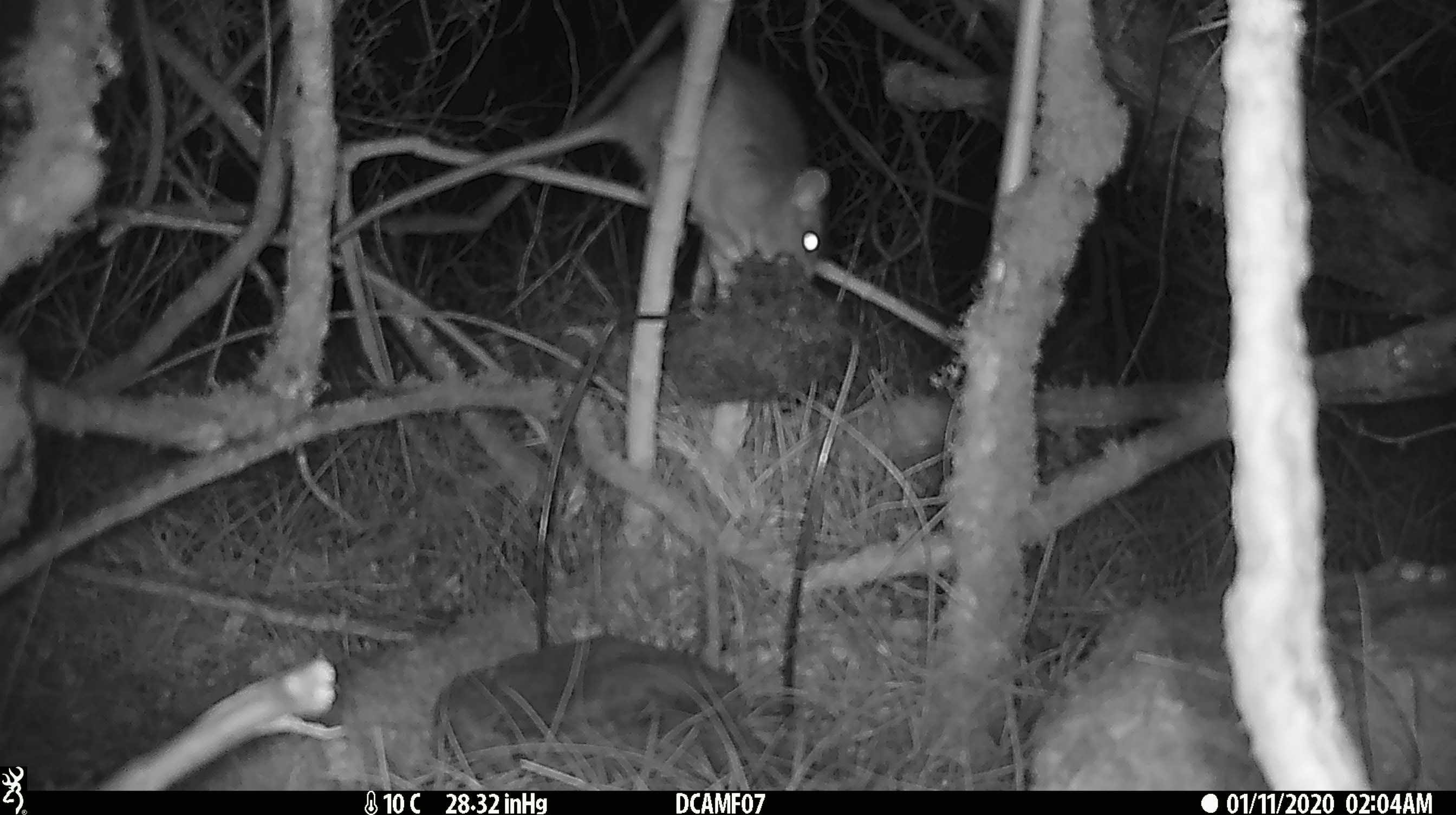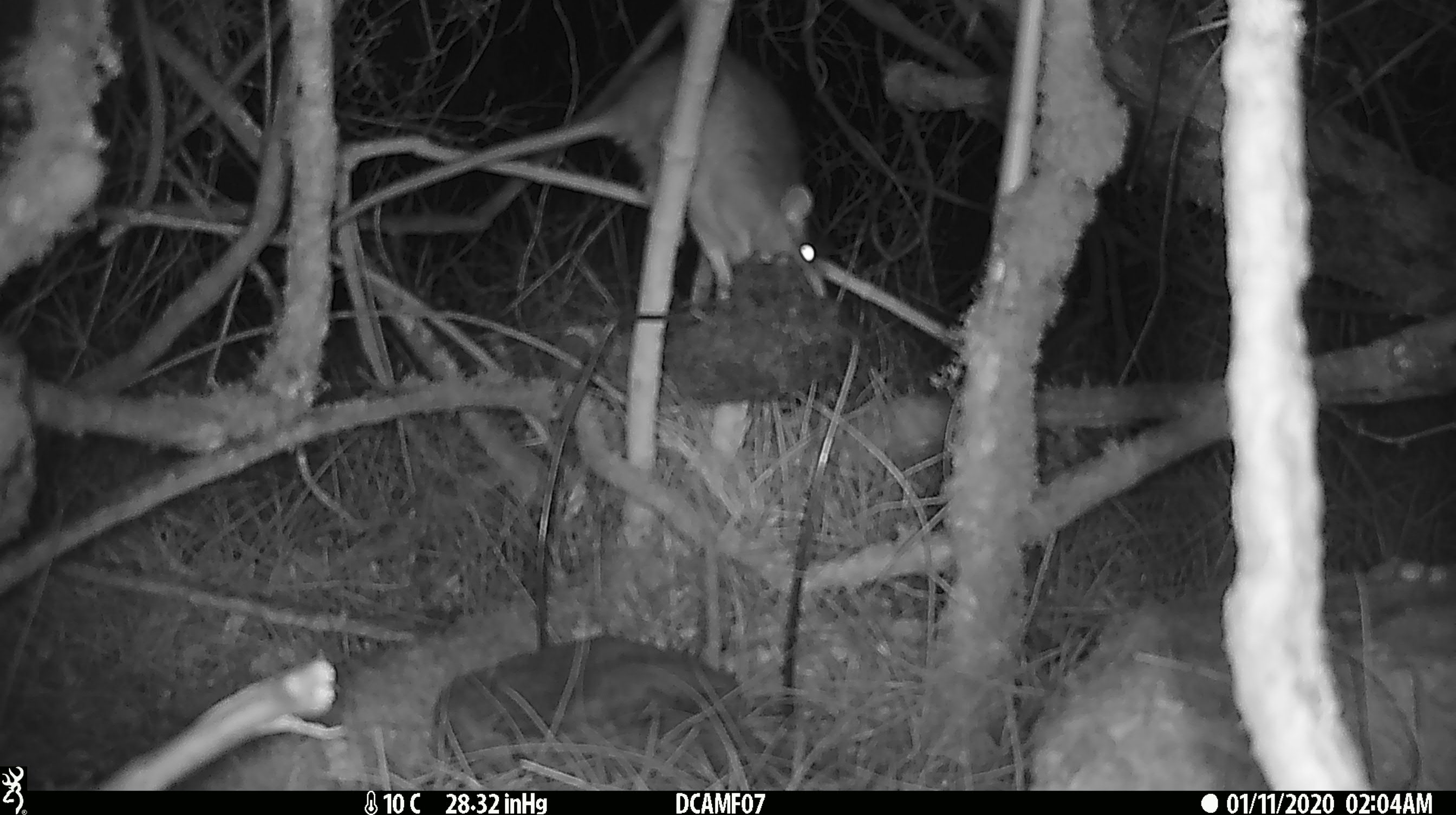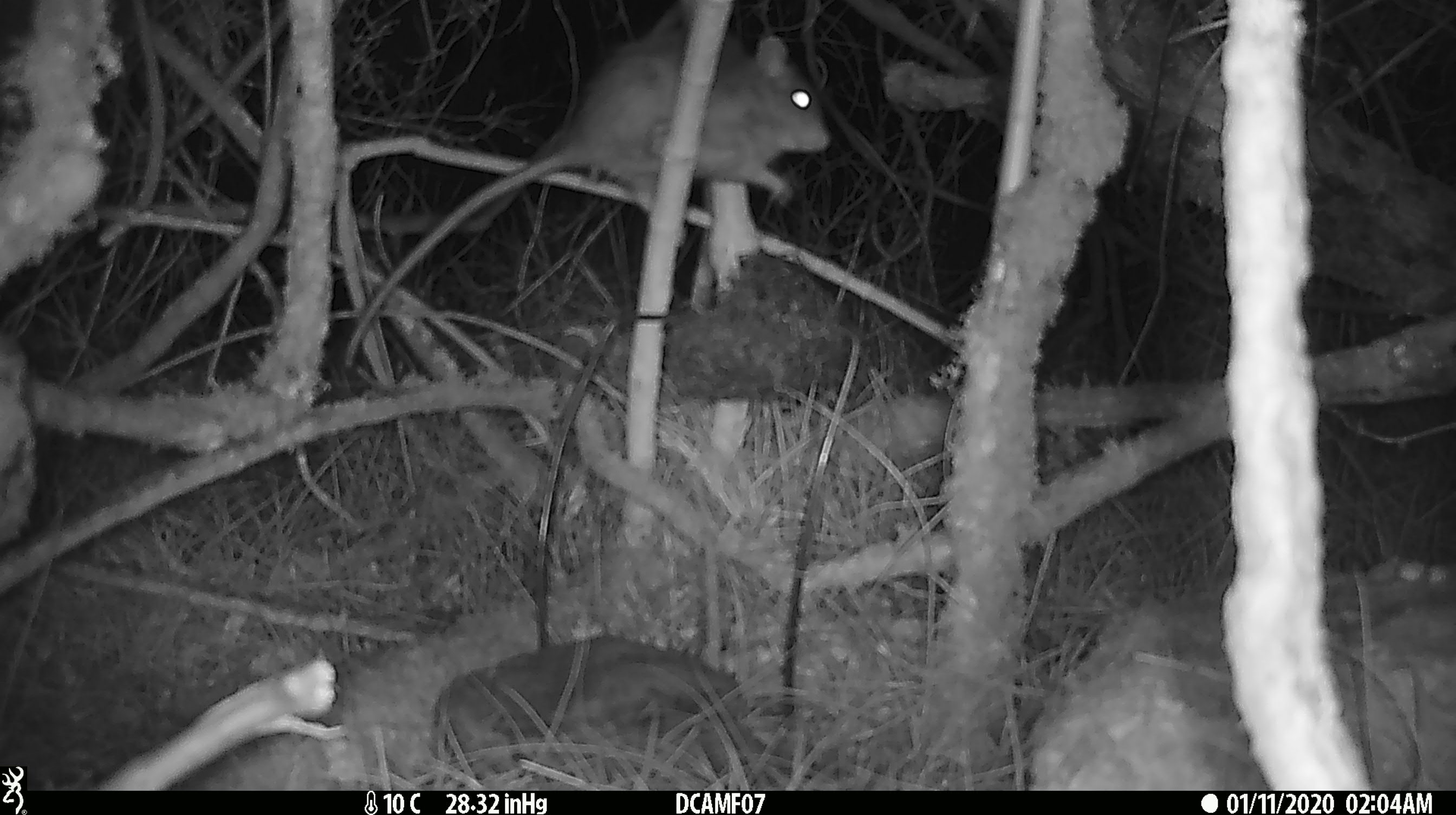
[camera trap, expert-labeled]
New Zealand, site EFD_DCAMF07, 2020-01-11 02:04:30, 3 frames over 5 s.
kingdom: Animalia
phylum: Chordata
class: Mammalia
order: Rodentia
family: Muridae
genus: Rattus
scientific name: Rattus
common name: rat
Rat (Rattus).